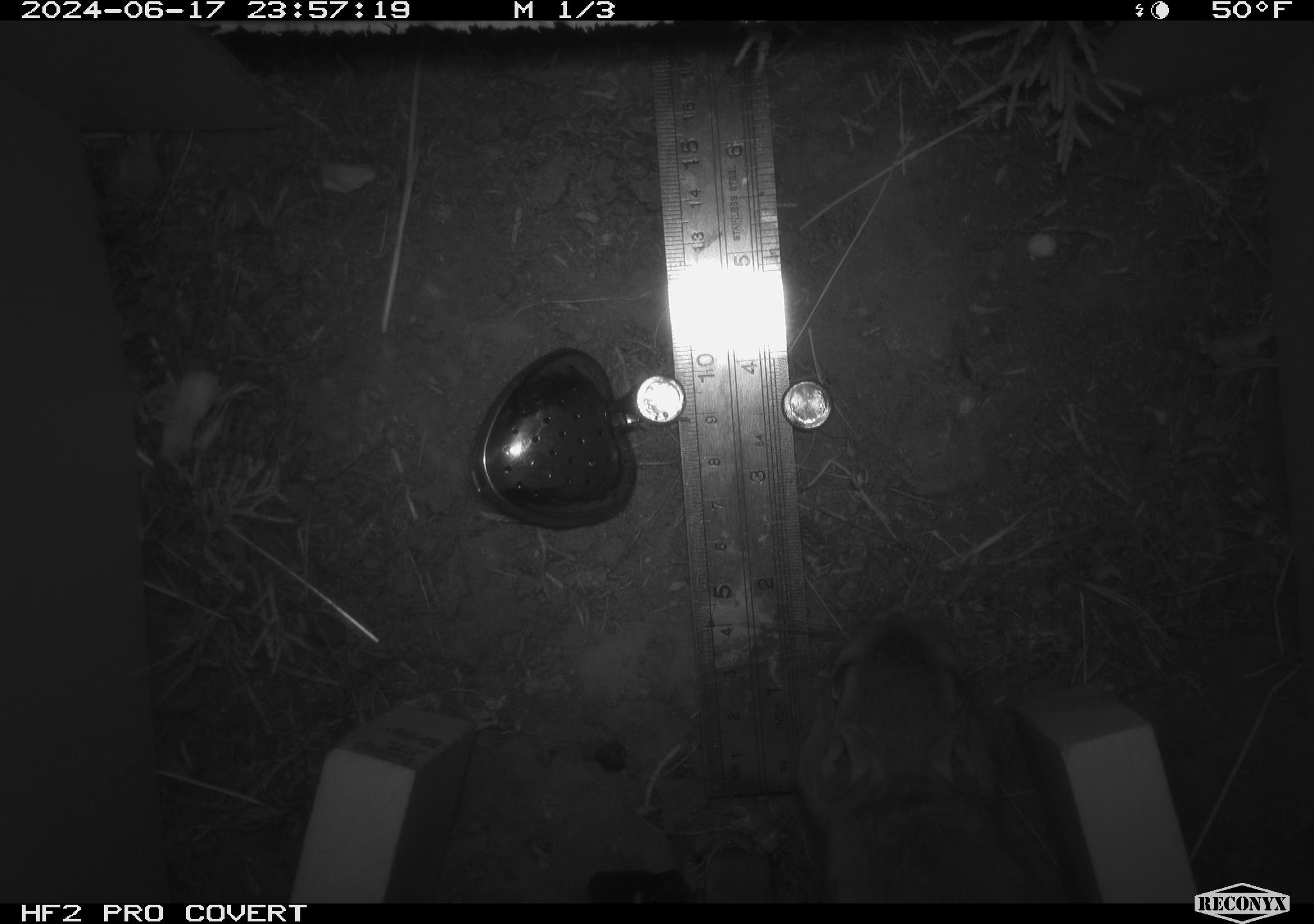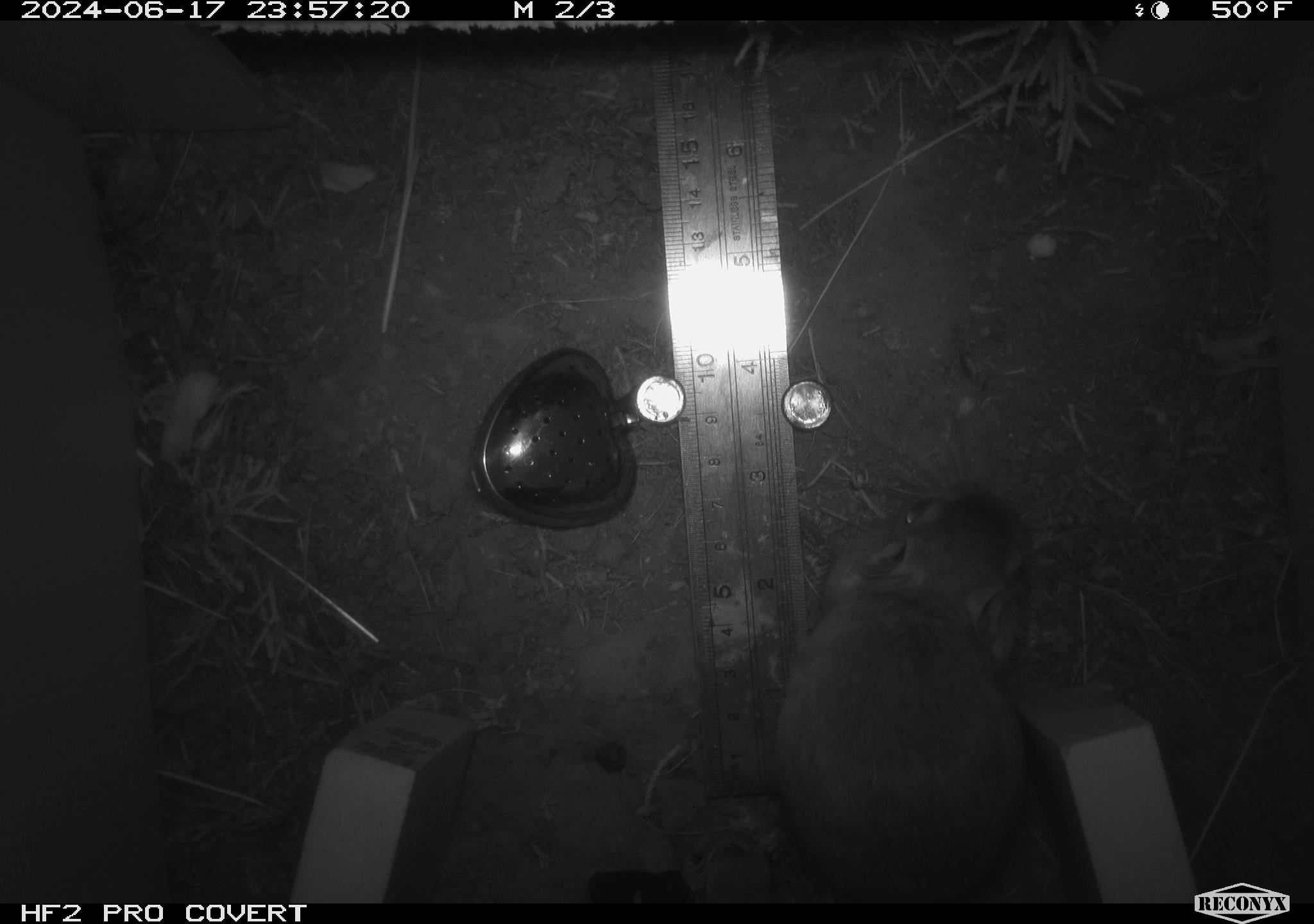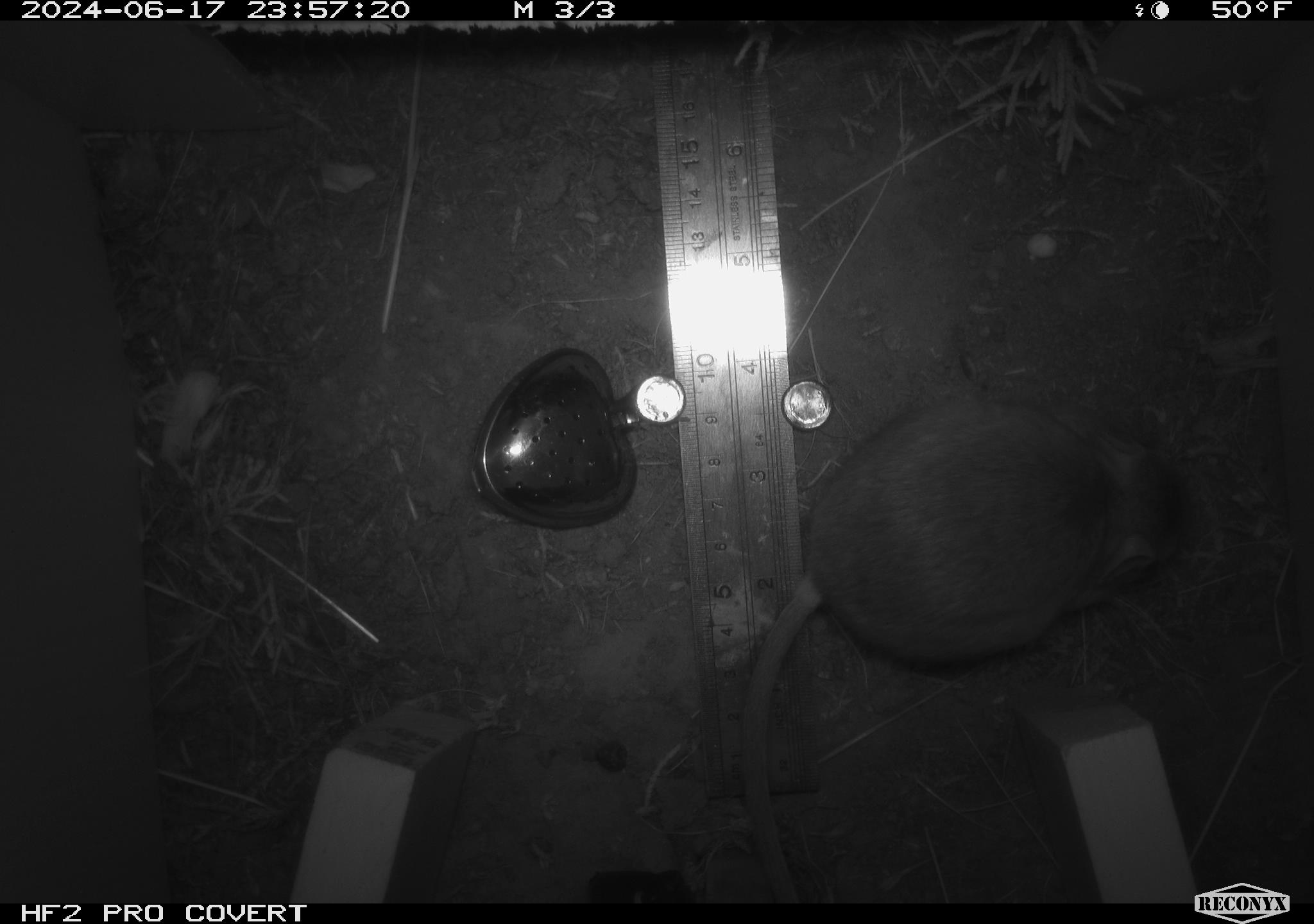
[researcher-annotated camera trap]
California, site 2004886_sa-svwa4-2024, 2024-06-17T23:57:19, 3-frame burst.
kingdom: Animalia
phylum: Chordata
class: Mammalia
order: Rodentia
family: Heteromyidae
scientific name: Heteromyidae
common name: kangaroo rats and pocket mice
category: heteromyidae family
Heteromyidae family (kangaroo rats and pocket mice) (Heteromyidae).